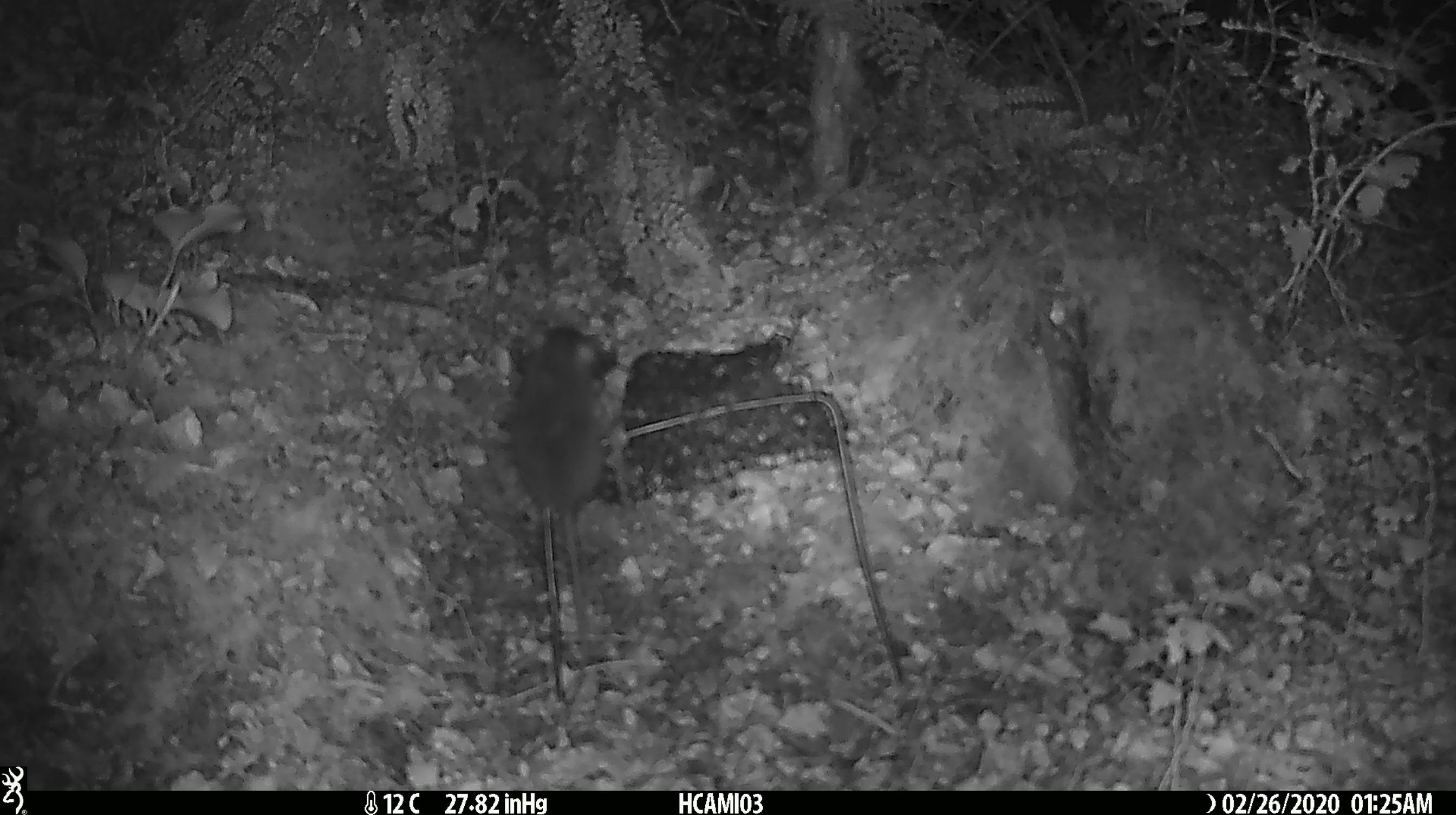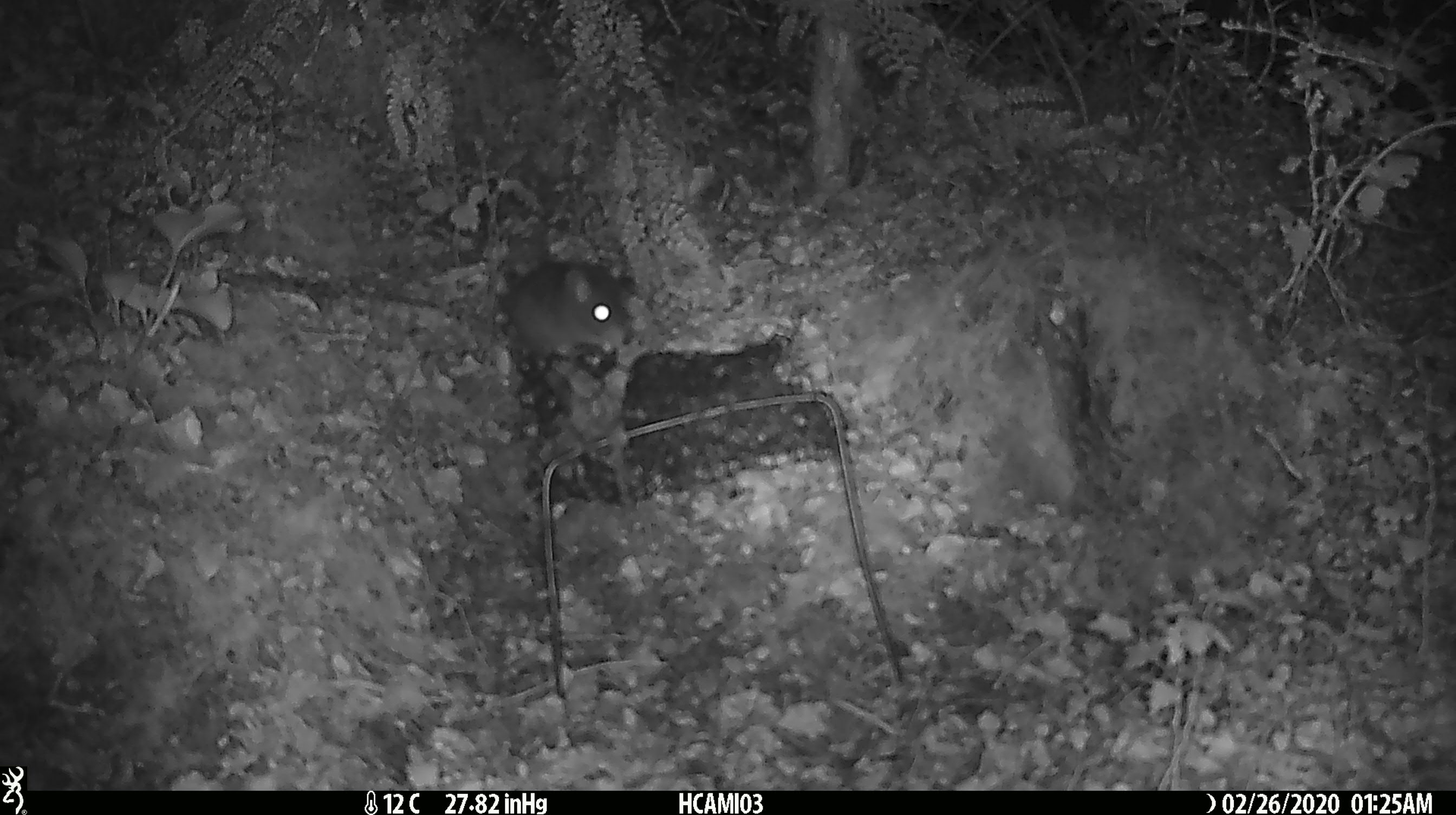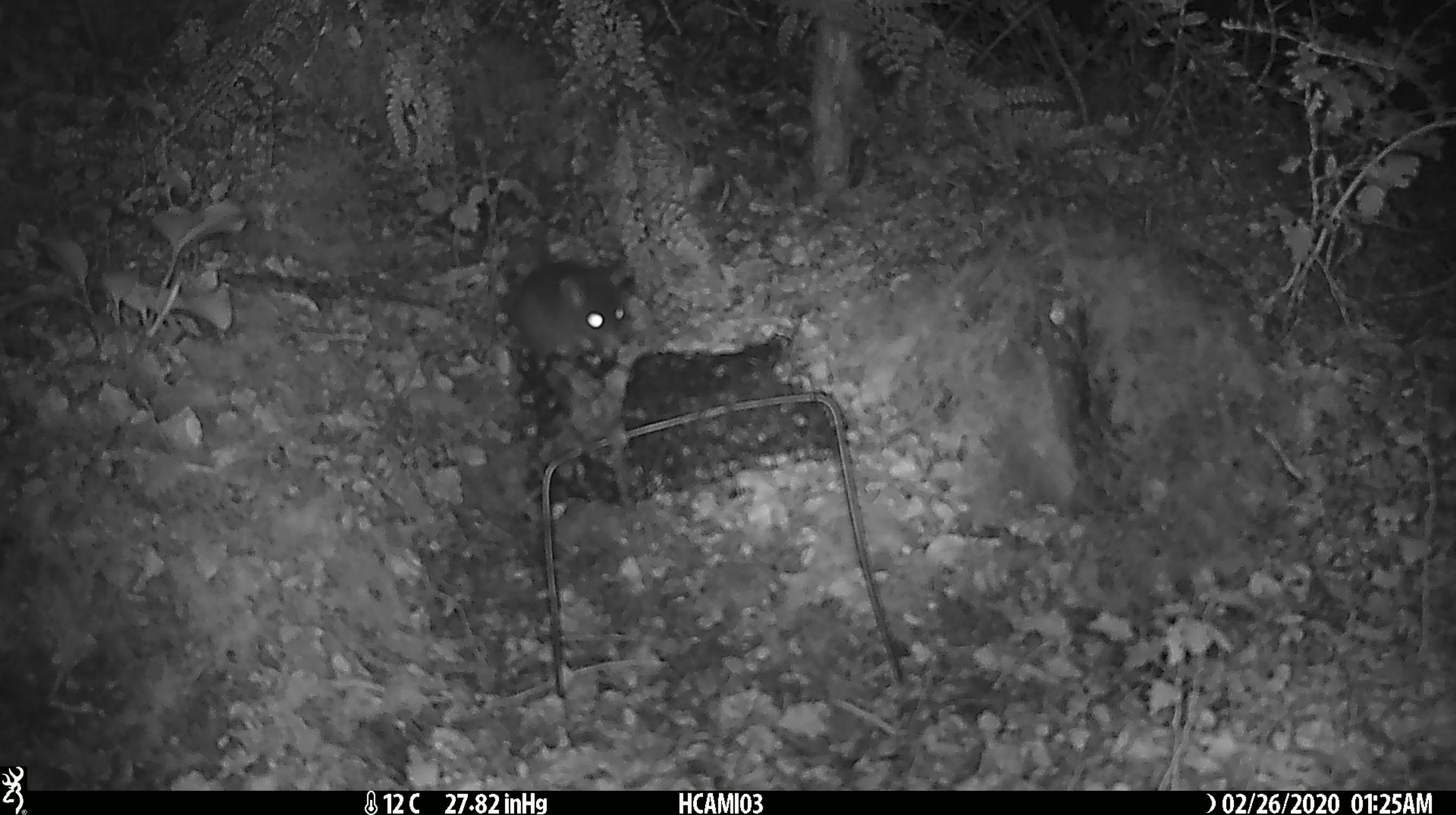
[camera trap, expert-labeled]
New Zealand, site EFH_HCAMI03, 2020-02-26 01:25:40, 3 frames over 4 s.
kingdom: Animalia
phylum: Chordata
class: Mammalia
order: Rodentia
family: Muridae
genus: Mus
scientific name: Mus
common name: mouse